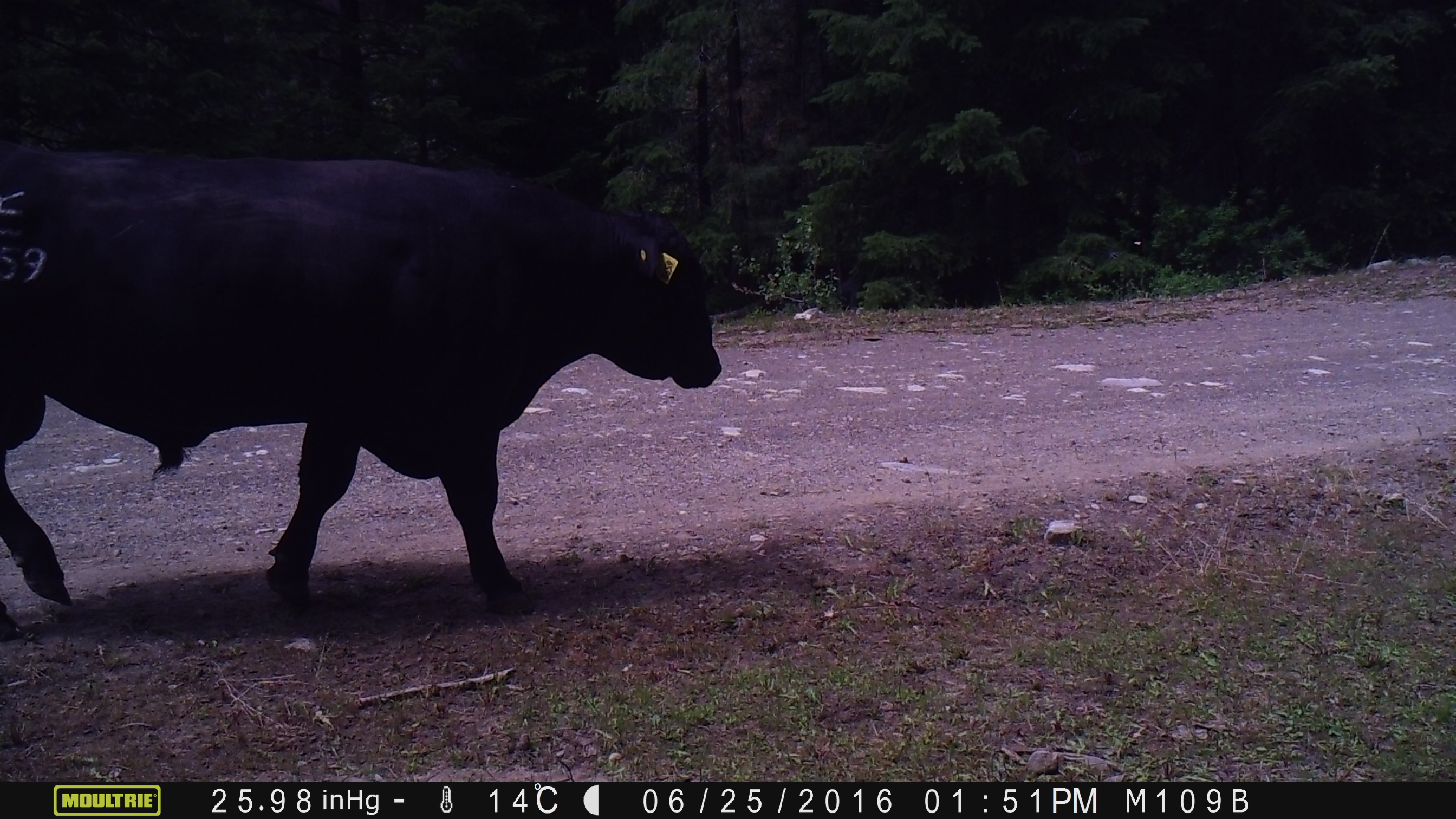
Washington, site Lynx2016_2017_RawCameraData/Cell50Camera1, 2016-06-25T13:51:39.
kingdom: Animalia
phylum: Chordata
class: Mammalia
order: Artiodactyla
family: Bovidae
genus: Bos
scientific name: Bos taurus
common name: domestic cattle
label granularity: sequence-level